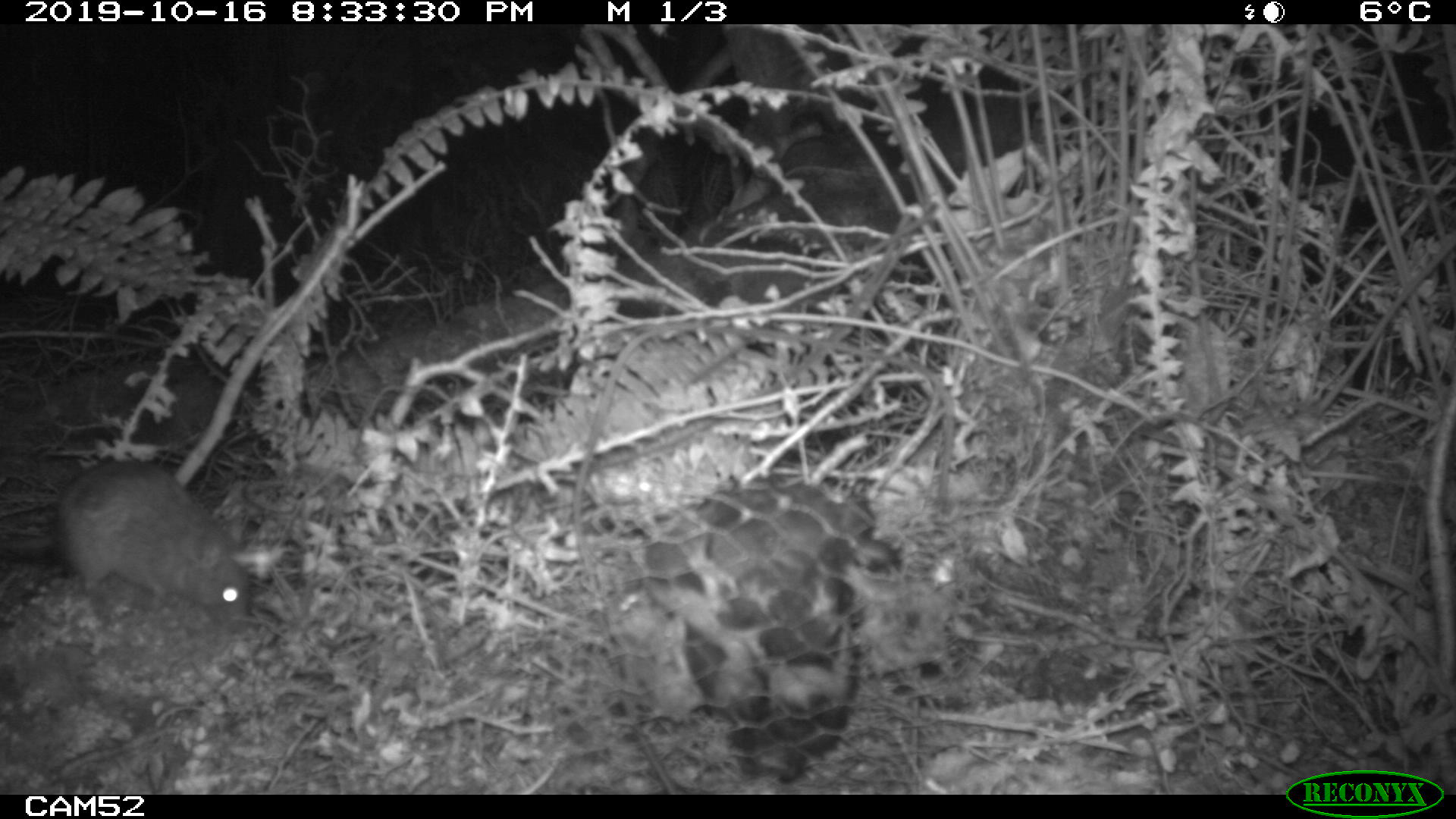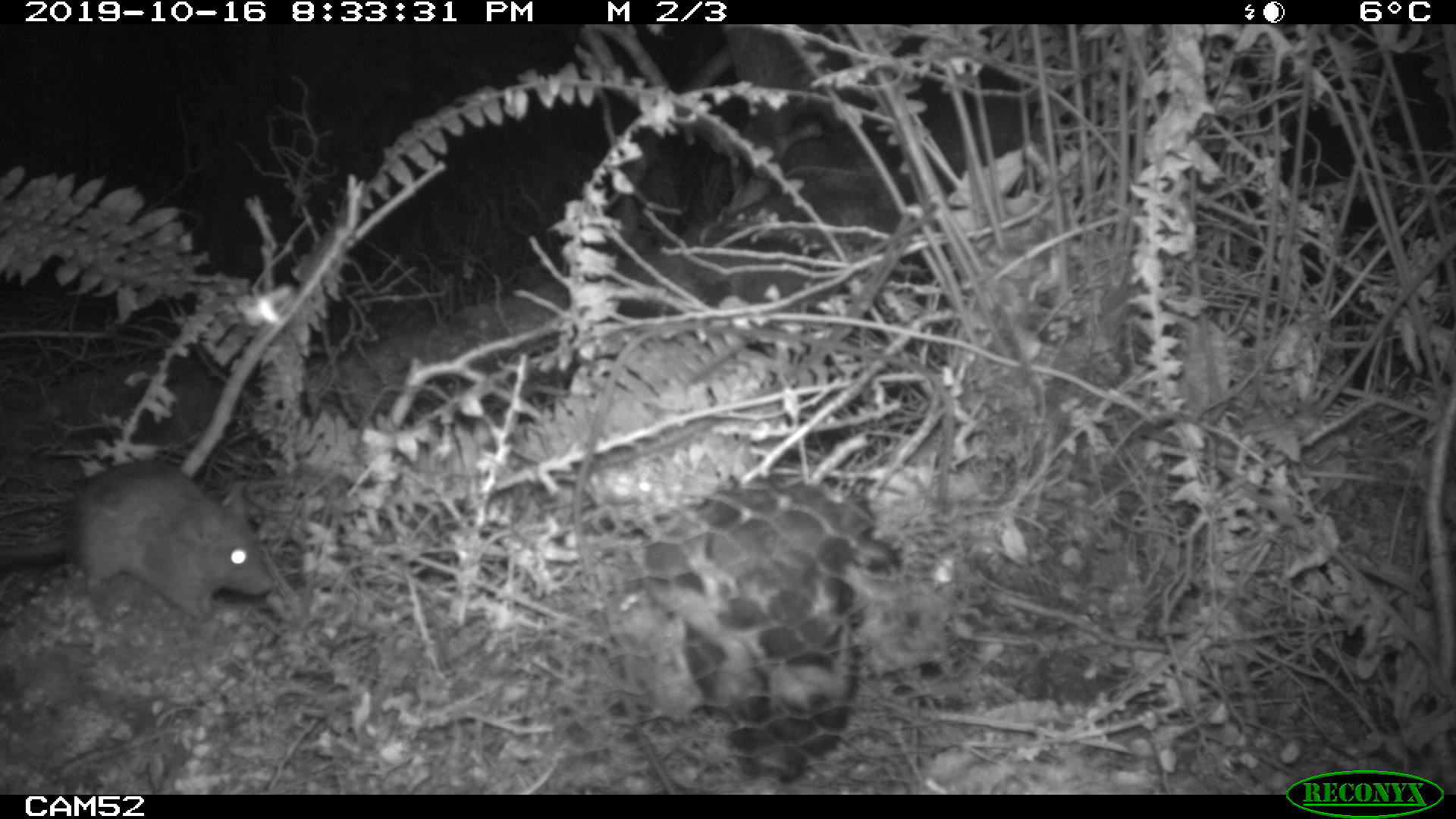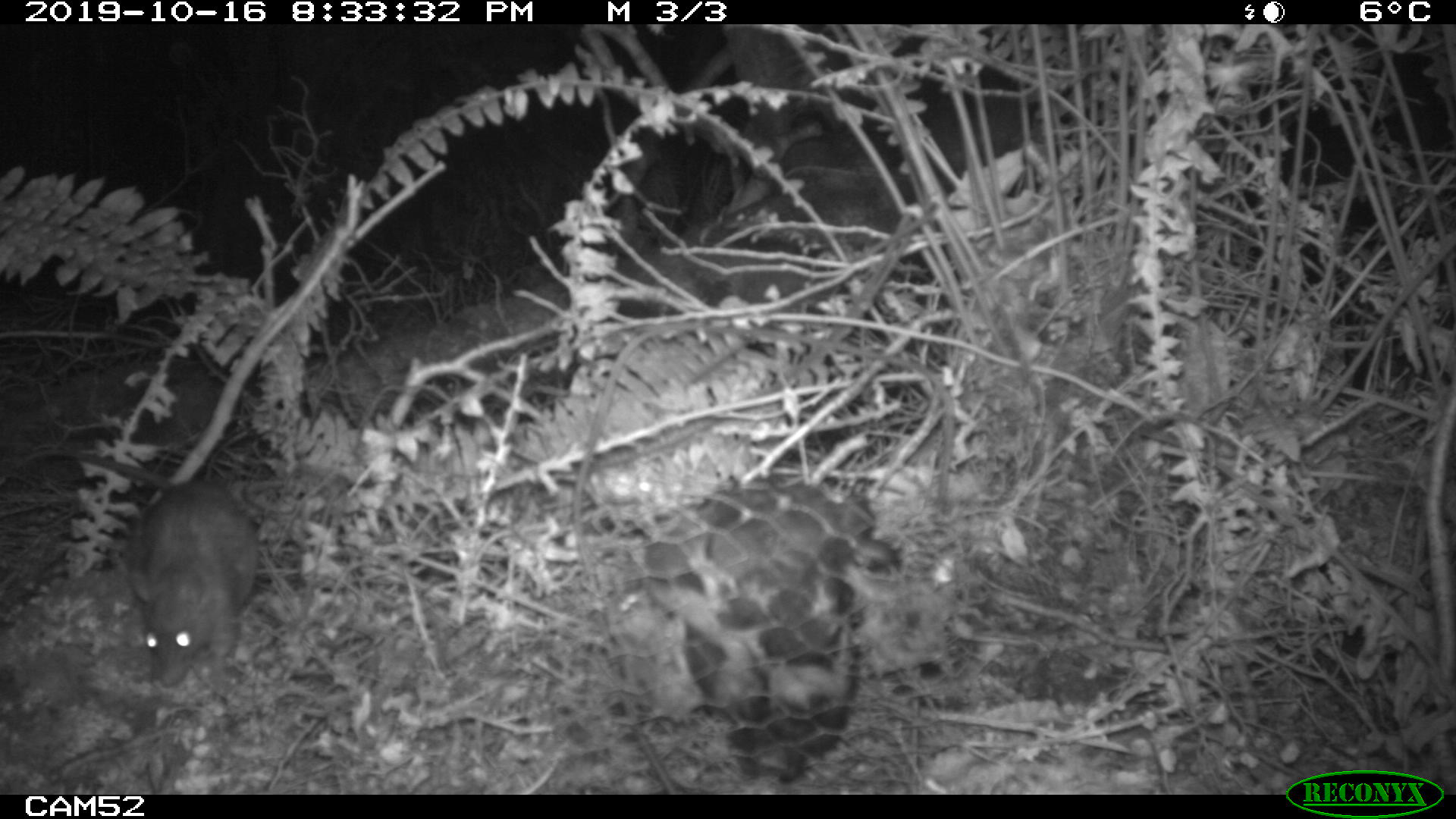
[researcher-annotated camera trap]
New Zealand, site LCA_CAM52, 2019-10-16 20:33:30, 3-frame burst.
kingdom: Animalia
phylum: Chordata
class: Mammalia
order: Rodentia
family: Muridae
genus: Rattus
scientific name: Rattus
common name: rat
Rat (Rattus).